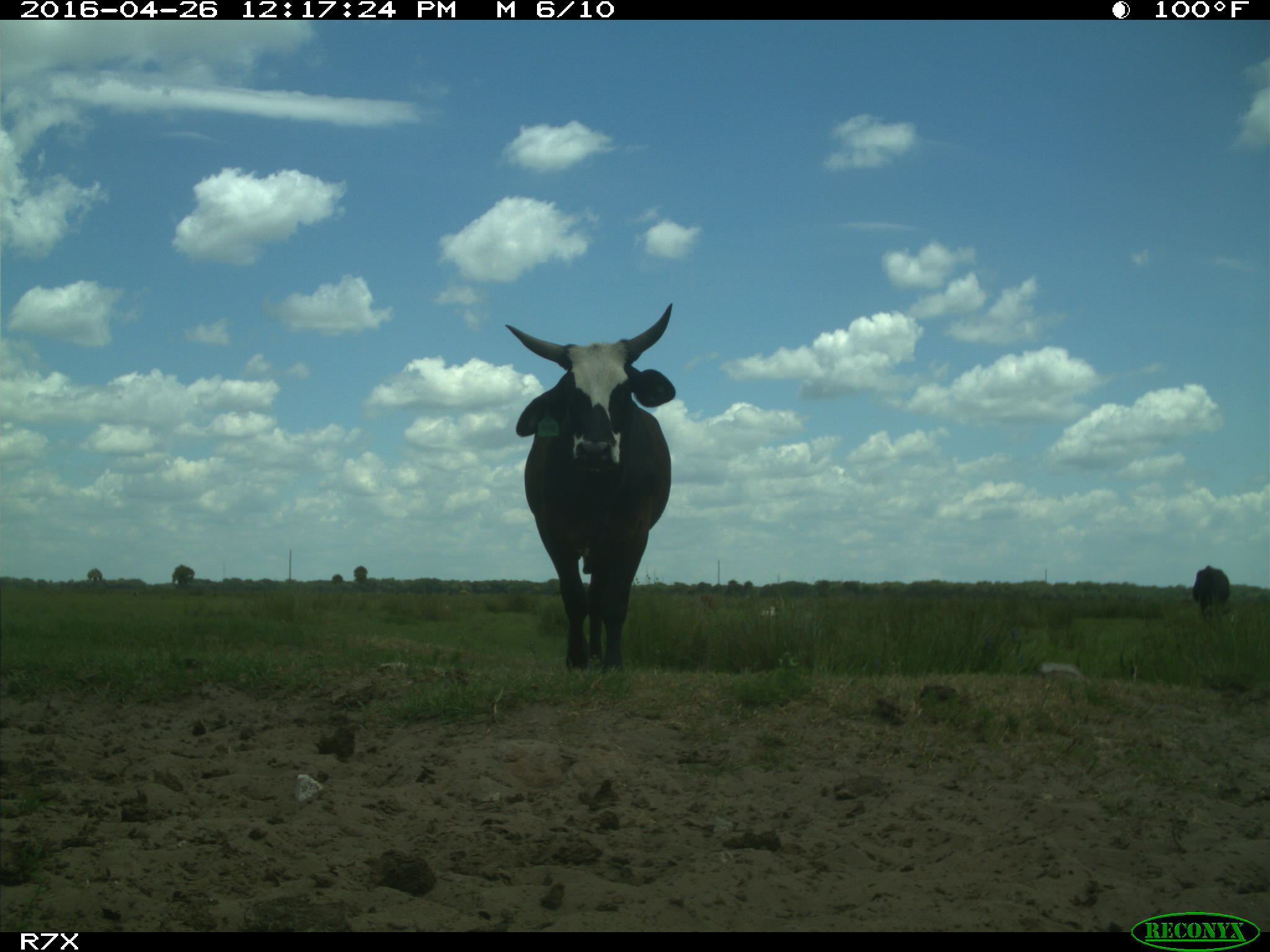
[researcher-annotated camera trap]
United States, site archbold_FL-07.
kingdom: Animalia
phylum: Chordata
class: Mammalia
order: Artiodactyla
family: Bovidae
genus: Bos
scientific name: Bos taurus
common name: domestic cow